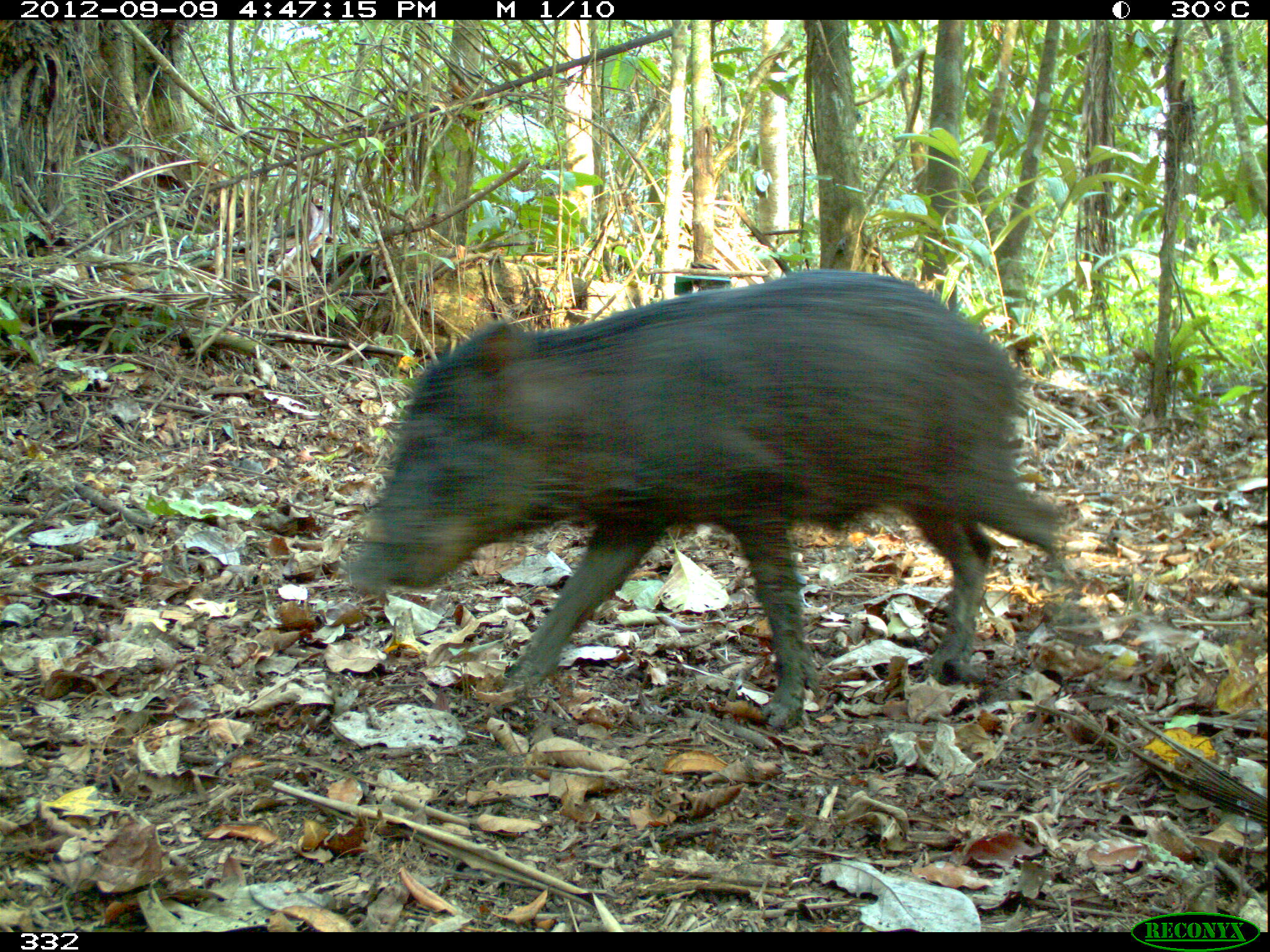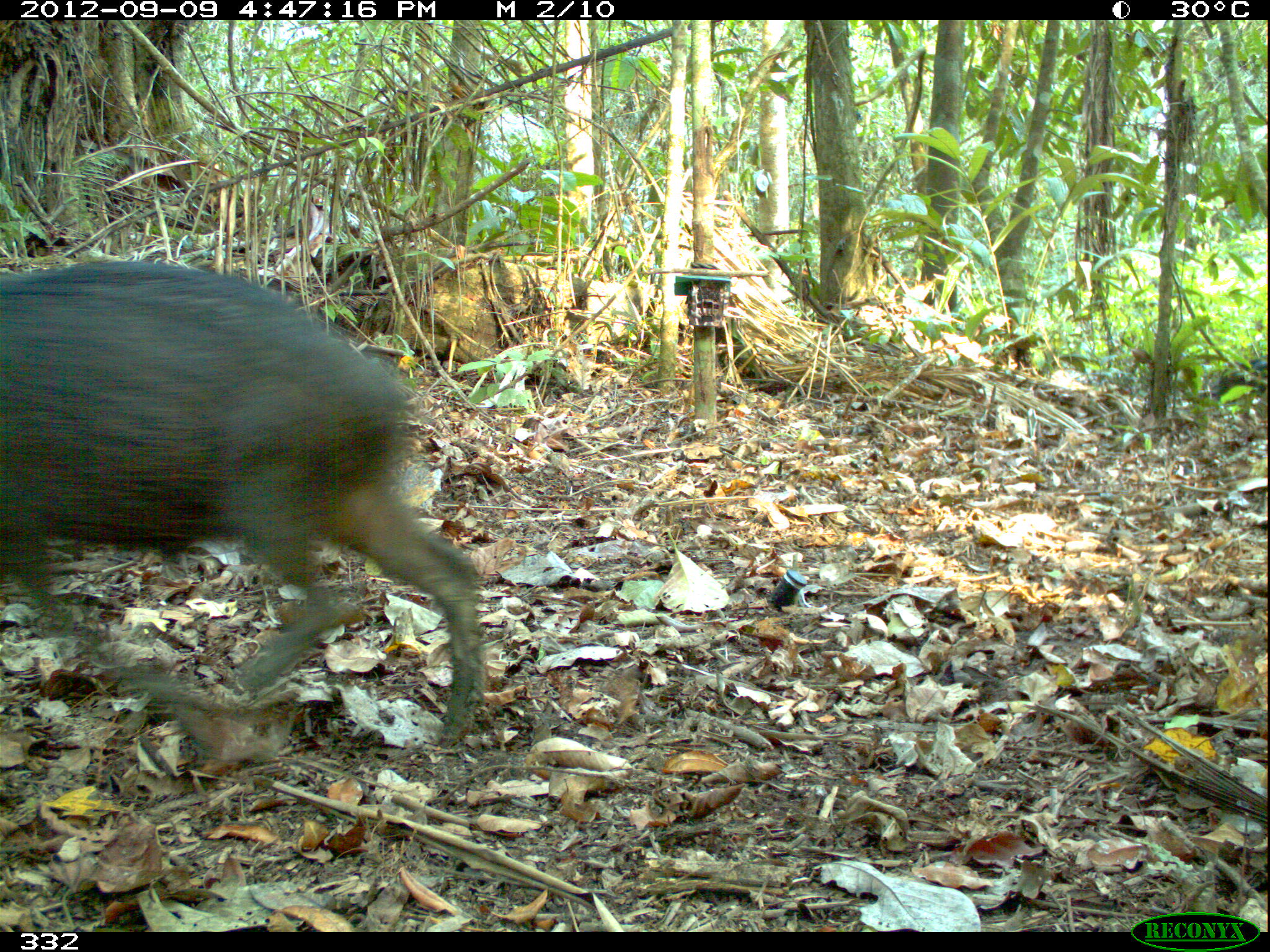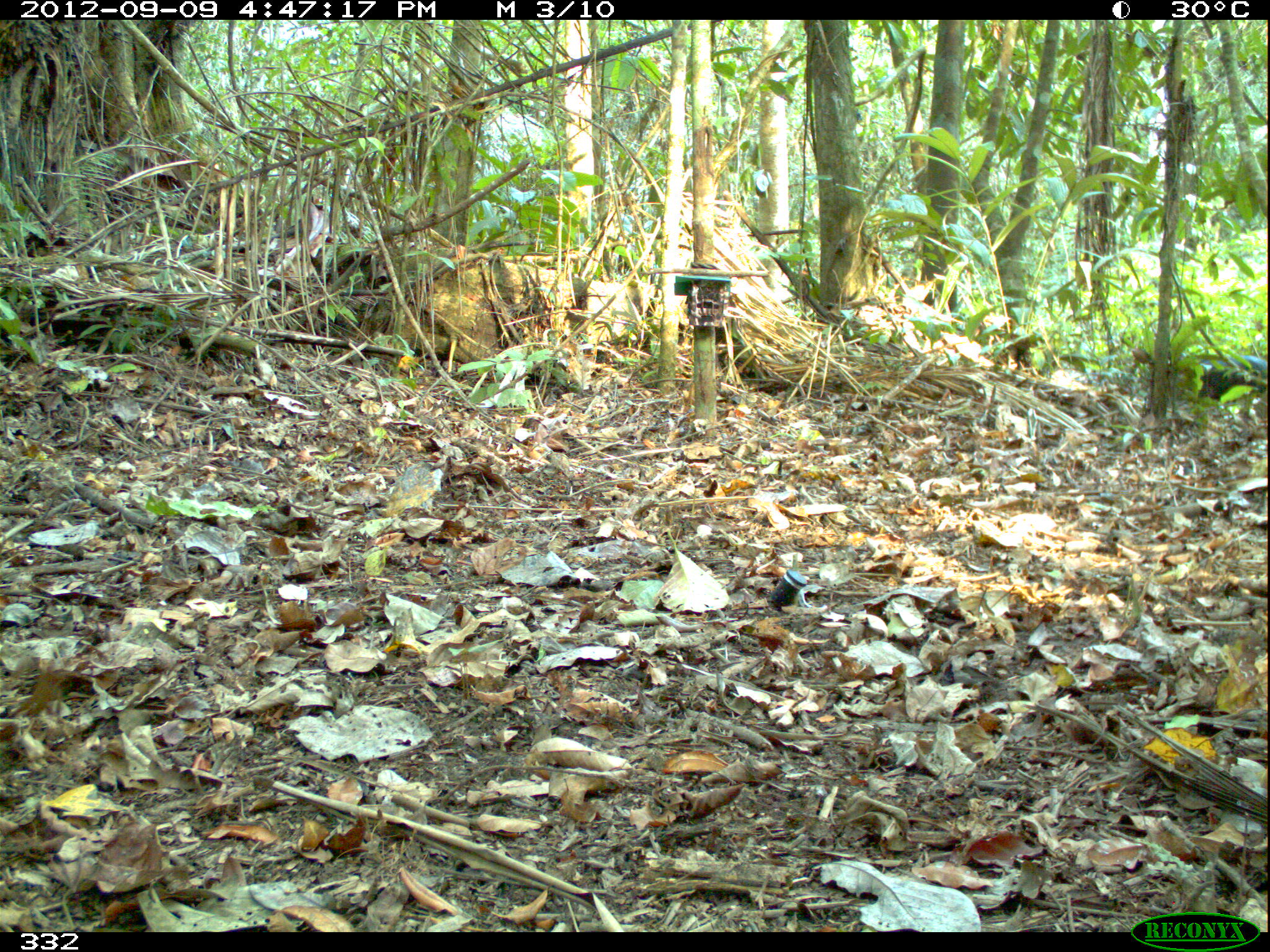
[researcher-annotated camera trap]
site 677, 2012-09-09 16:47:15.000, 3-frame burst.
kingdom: Animalia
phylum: Chordata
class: Mammalia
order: Artiodactyla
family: Tayassuidae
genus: Tayassu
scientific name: Tayassu pecari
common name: white-lipped peccary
Tayassu pecari (white-lipped peccary).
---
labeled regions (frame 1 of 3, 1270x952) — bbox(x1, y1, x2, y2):
tayassu pecari: bbox(344, 269, 1062, 728)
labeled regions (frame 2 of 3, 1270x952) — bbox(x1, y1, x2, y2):
tayassu pecari: bbox(0, 261, 480, 746)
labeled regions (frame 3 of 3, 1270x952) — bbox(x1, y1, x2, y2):
tayassu pecari: bbox(1131, 341, 1265, 403)